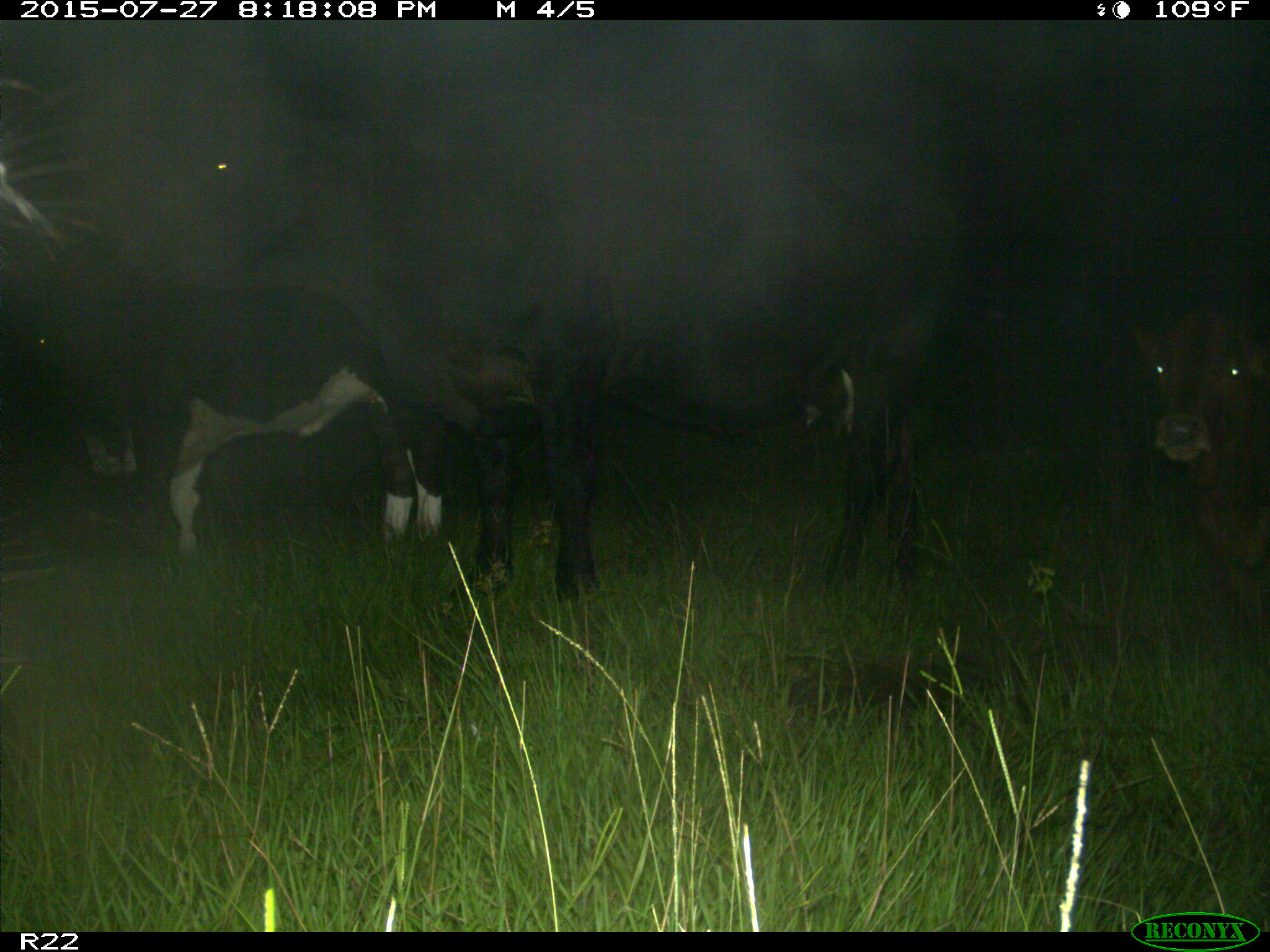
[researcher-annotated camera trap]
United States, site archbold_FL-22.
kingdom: Animalia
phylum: Chordata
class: Mammalia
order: Artiodactyla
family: Bovidae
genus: Bos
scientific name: Bos taurus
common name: domestic cow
Bos taurus (domestic cow).